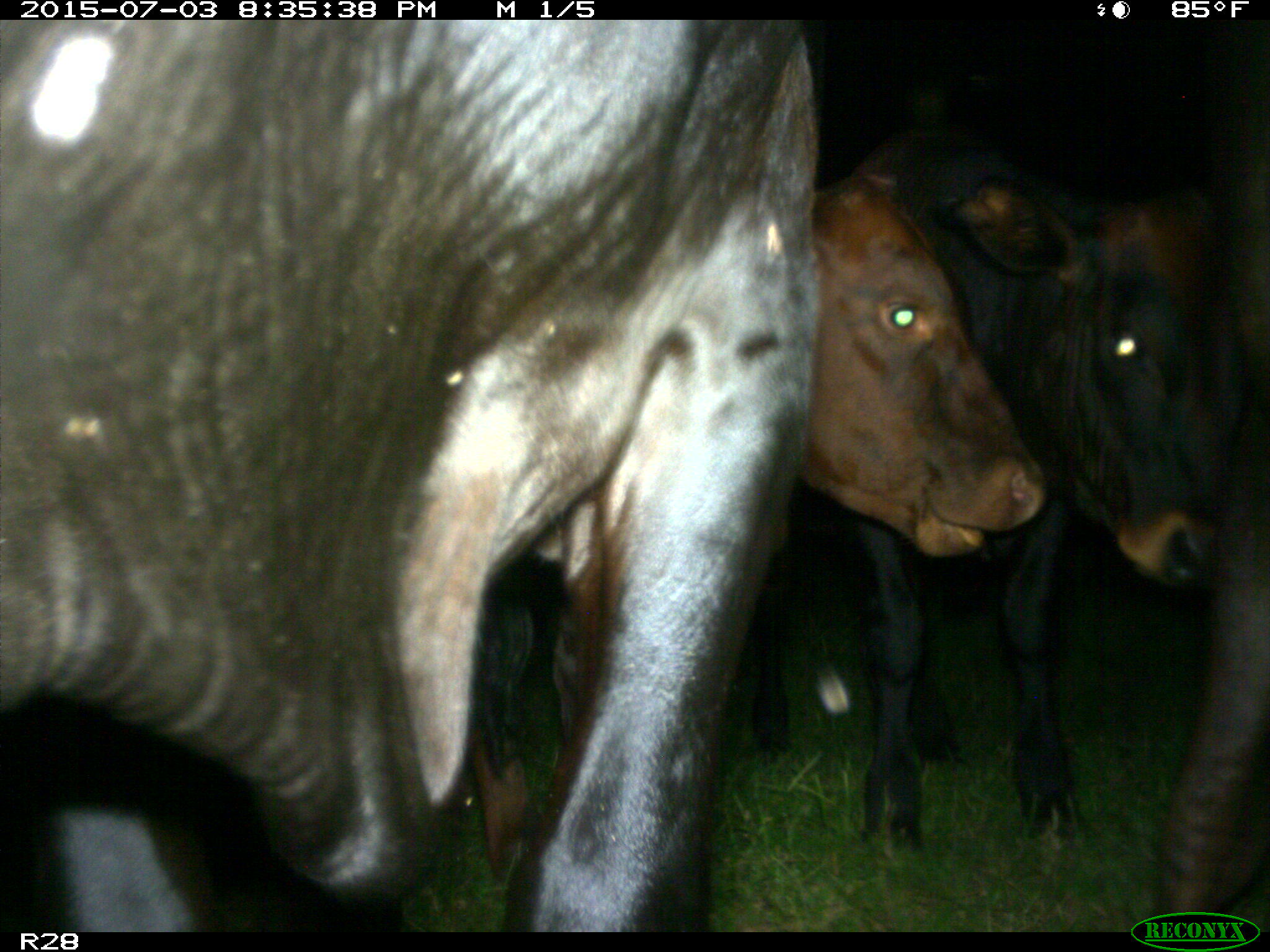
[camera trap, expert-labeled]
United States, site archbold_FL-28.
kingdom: Animalia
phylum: Chordata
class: Mammalia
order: Artiodactyla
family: Bovidae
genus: Bos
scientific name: Bos taurus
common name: domestic cow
Bos taurus (domestic cow).